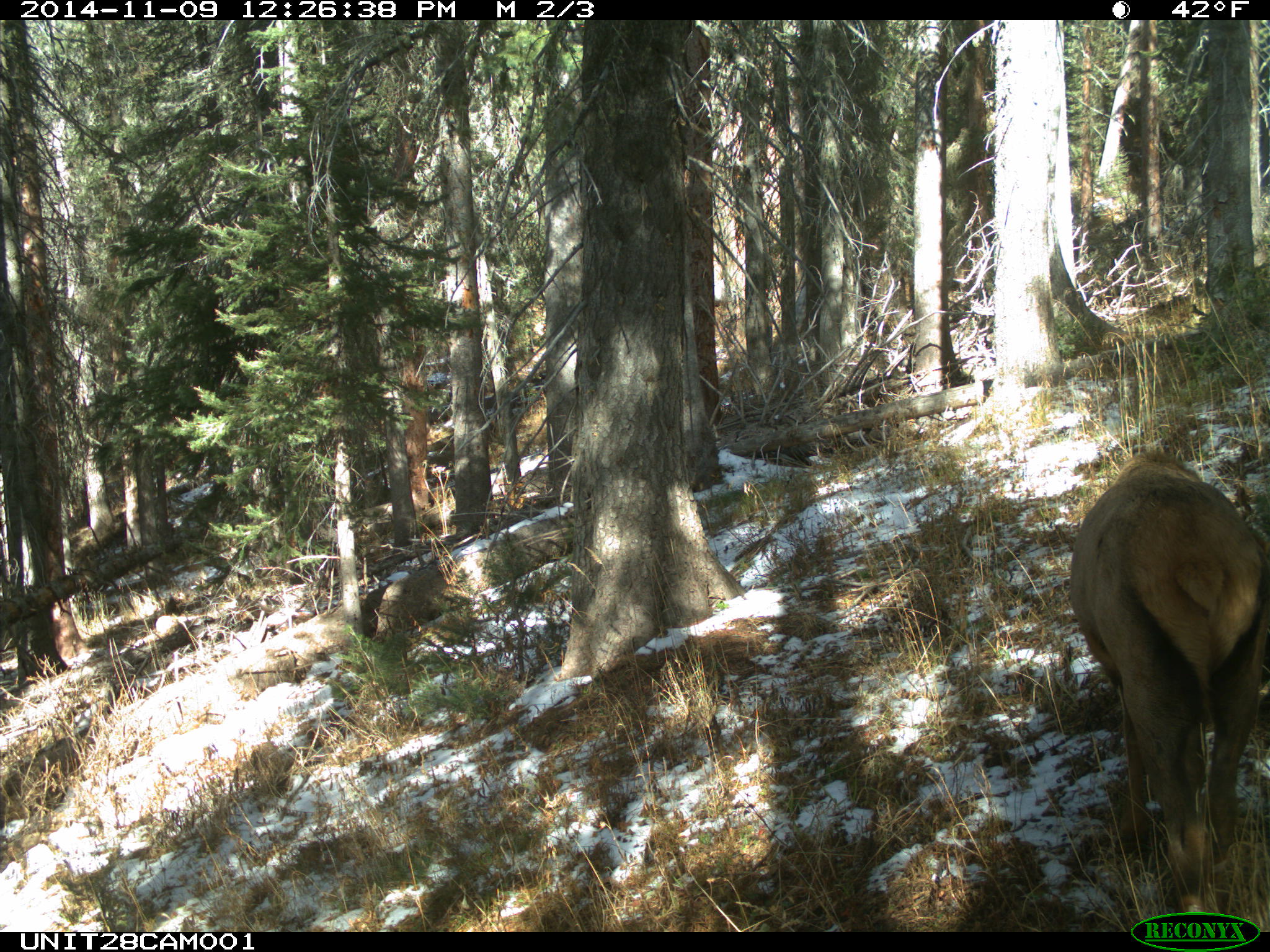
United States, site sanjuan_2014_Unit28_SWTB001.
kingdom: Animalia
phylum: Chordata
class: Mammalia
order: Artiodactyla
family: Cervidae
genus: Cervus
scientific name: Cervus elaphus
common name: red deer